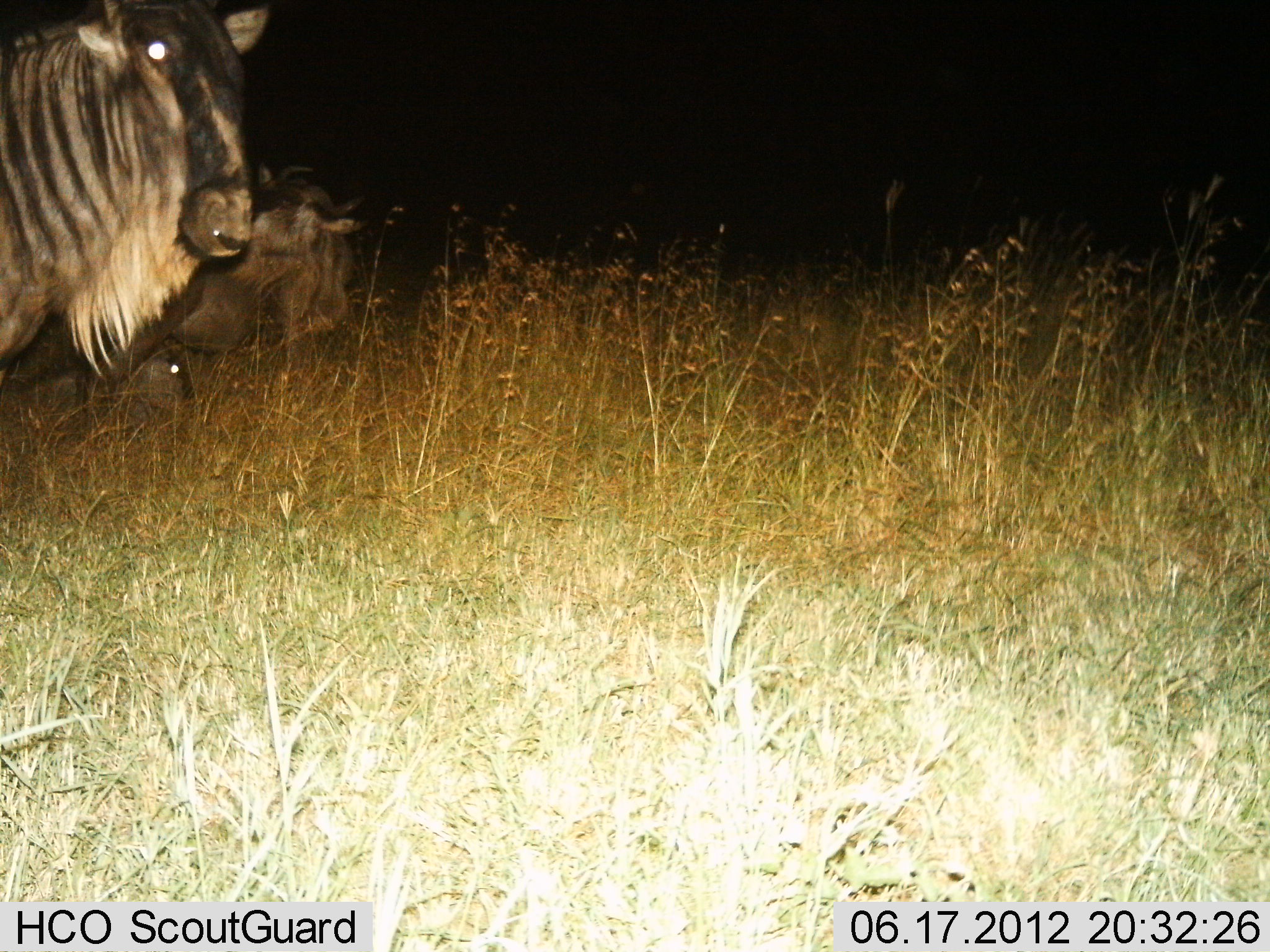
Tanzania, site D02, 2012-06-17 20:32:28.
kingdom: Animalia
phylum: Chordata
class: Mammalia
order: Artiodactyla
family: Bovidae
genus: Connochaetes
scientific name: Connochaetes taurinus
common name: blue wildebeest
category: wildebeest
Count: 2.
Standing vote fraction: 90%.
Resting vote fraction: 50%.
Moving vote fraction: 10%.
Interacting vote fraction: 0%.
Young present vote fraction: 0%.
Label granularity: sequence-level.